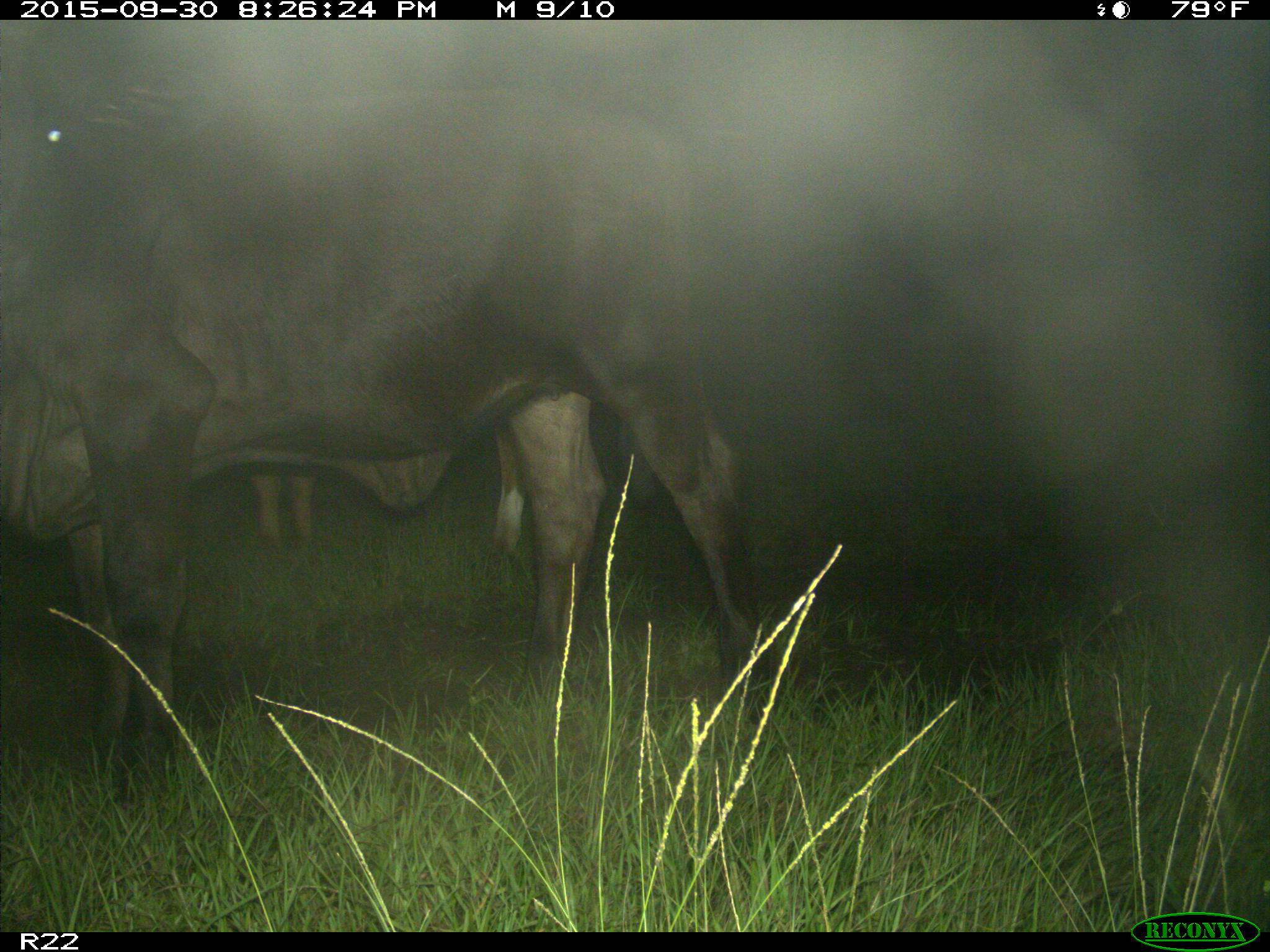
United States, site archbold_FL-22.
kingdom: Animalia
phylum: Chordata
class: Mammalia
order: Artiodactyla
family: Bovidae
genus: Bos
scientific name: Bos taurus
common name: domestic cow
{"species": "Bos taurus (domestic cow)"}